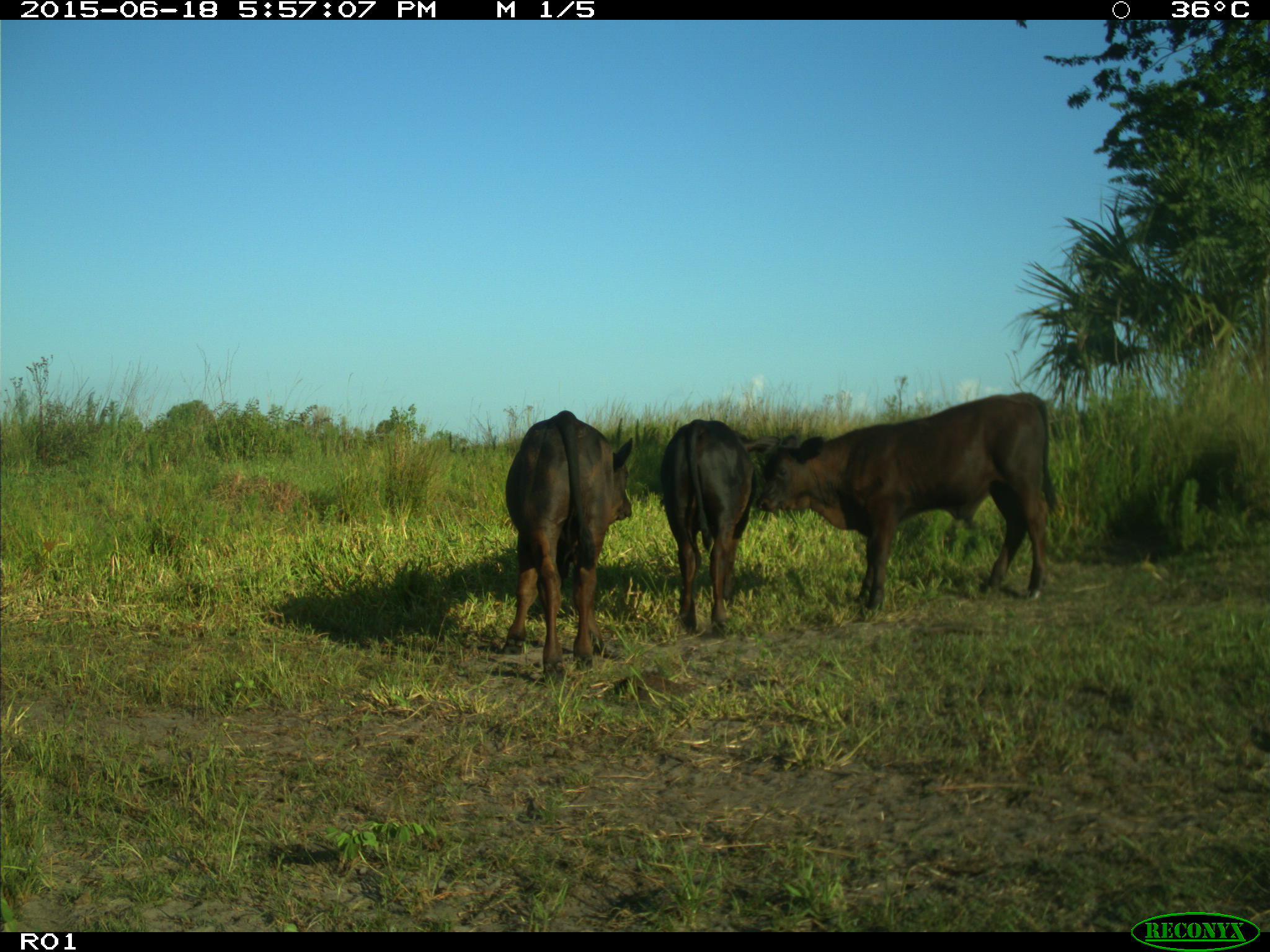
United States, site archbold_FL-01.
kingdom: Animalia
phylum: Chordata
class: Mammalia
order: Artiodactyla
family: Bovidae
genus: Bos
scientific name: Bos taurus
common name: domestic cow